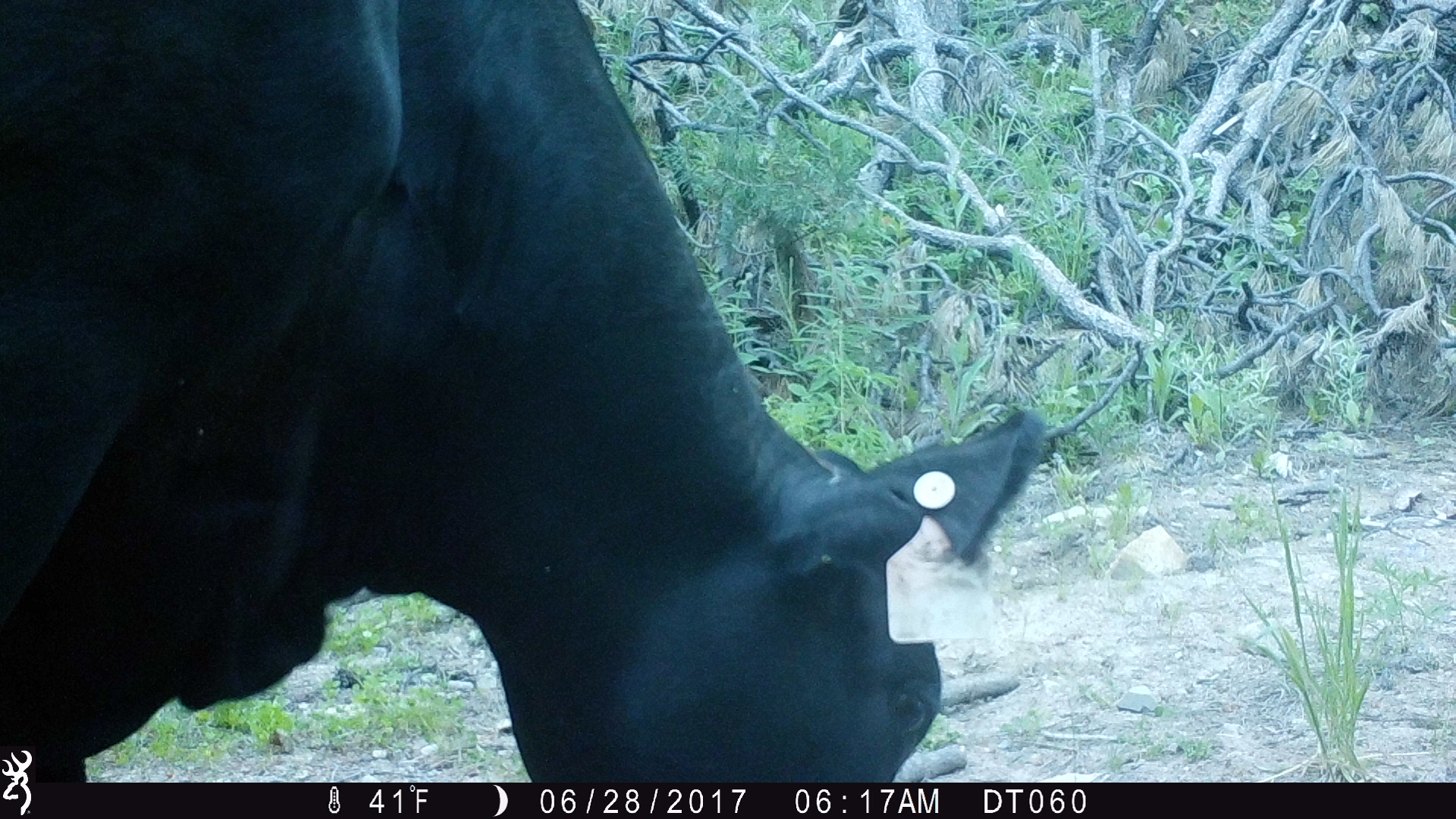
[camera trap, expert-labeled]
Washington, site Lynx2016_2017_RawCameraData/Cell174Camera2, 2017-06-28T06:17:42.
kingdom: Animalia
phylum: Chordata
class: Mammalia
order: Artiodactyla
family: Bovidae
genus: Bos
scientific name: Bos taurus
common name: domestic cattle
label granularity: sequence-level